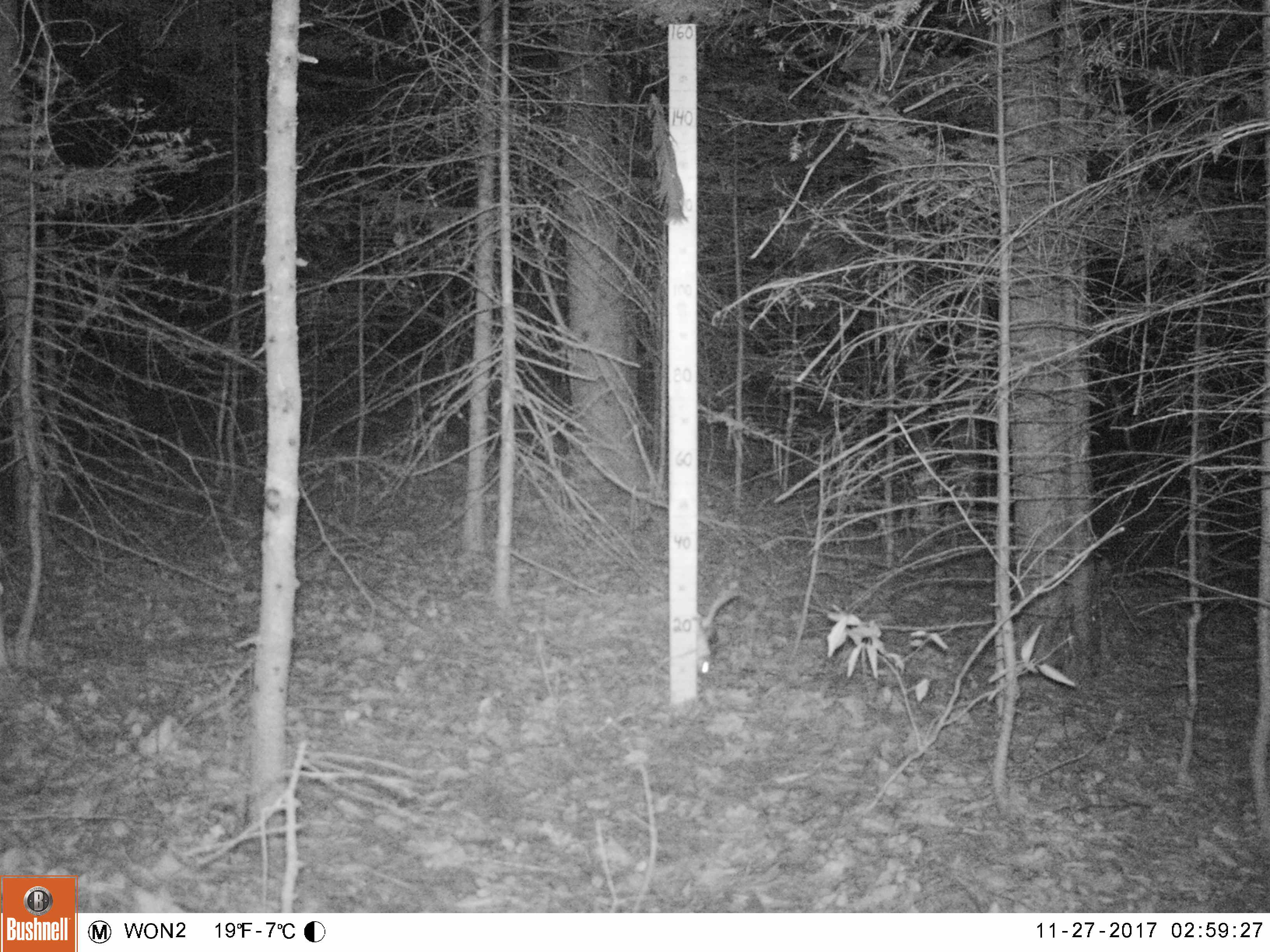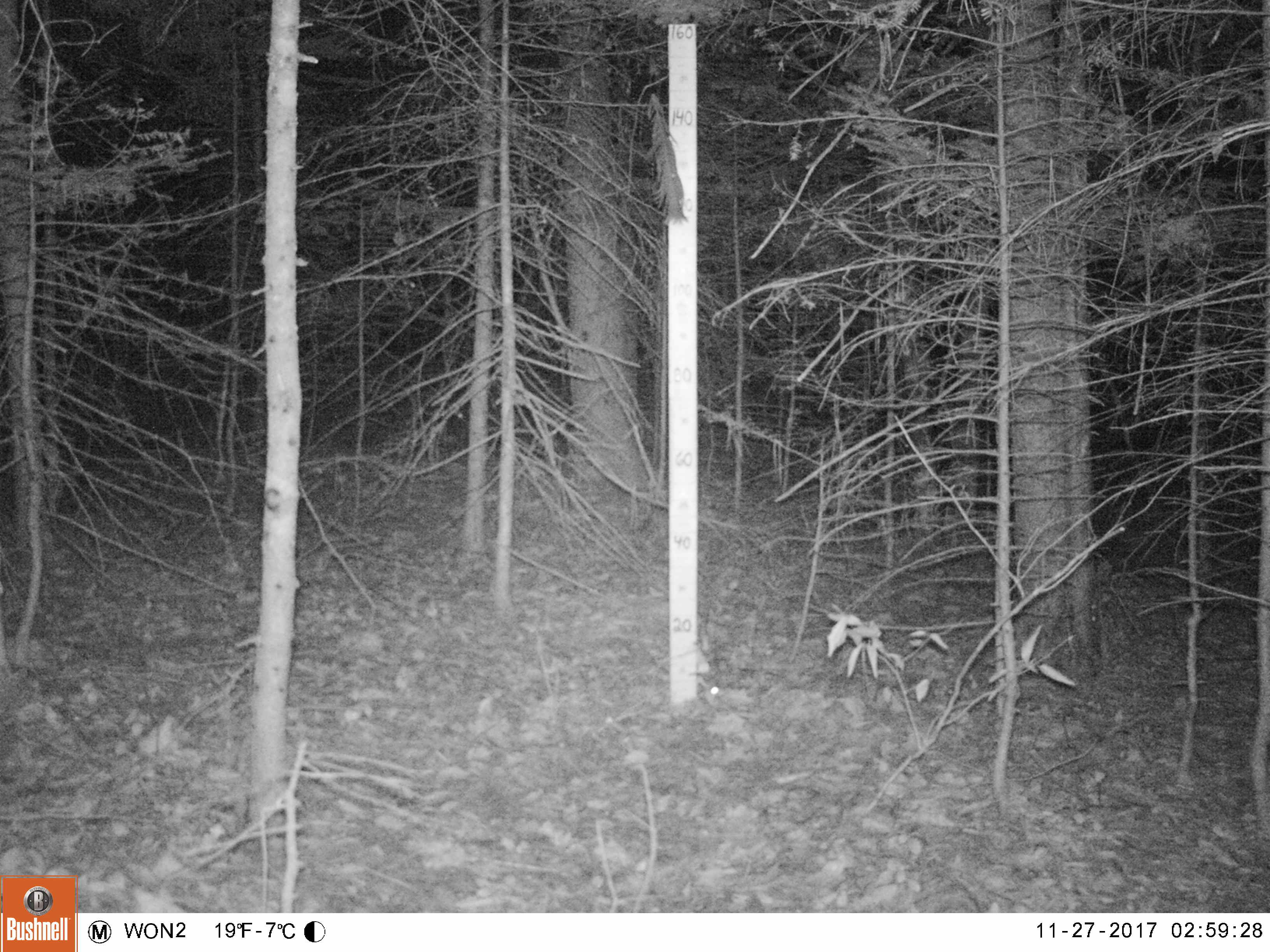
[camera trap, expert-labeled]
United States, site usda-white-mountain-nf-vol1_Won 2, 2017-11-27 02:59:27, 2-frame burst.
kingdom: Animalia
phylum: Chordata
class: Mammalia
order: Rodentia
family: Sciuridae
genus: Glaucomys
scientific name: Glaucomys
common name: flying squirrel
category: flying squirrel sp.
Flying squirrel sp. (flying squirrel) (Glaucomys).